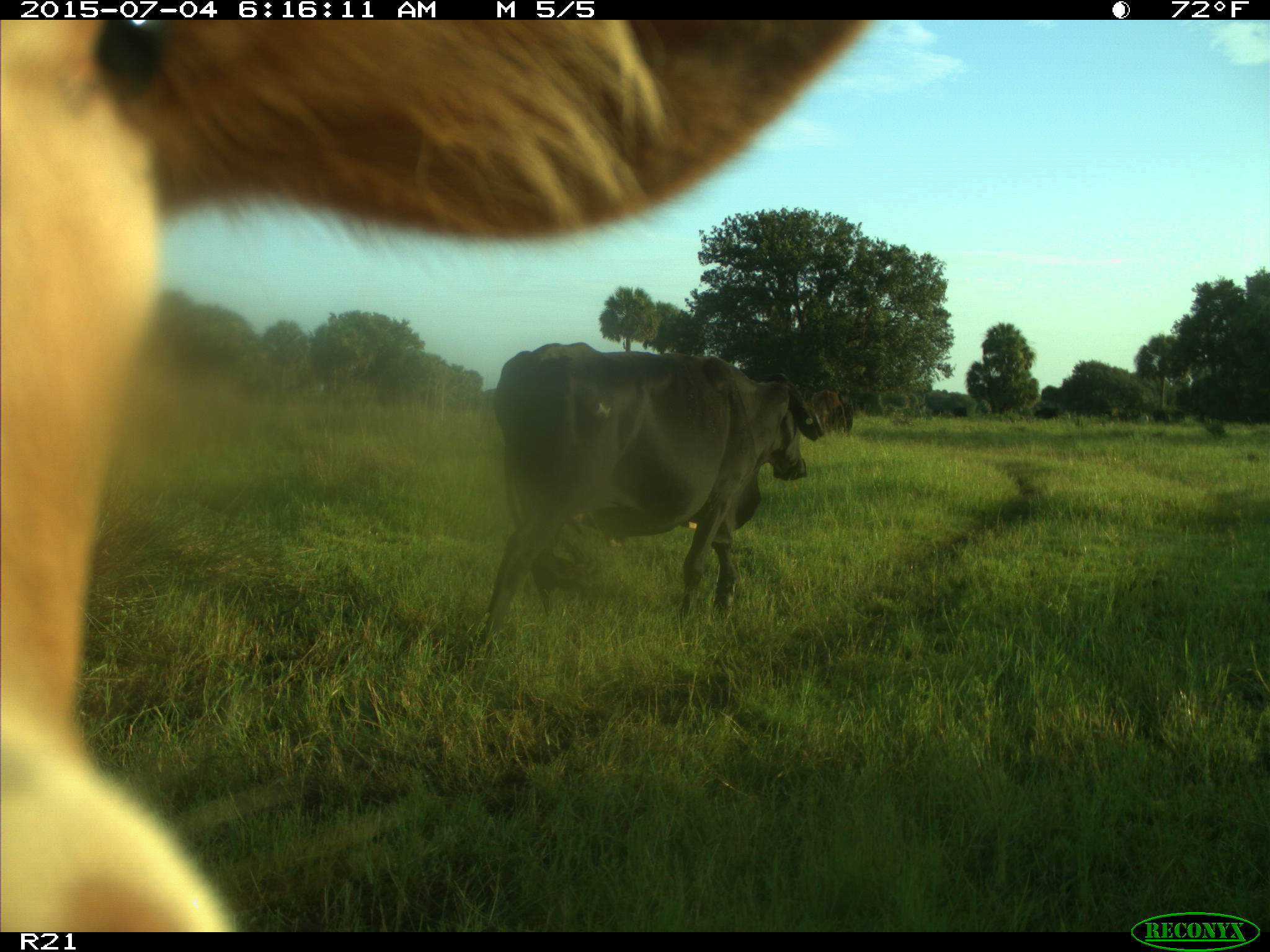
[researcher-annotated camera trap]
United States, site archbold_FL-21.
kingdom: Animalia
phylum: Chordata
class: Mammalia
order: Artiodactyla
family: Bovidae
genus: Bos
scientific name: Bos taurus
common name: domestic cow